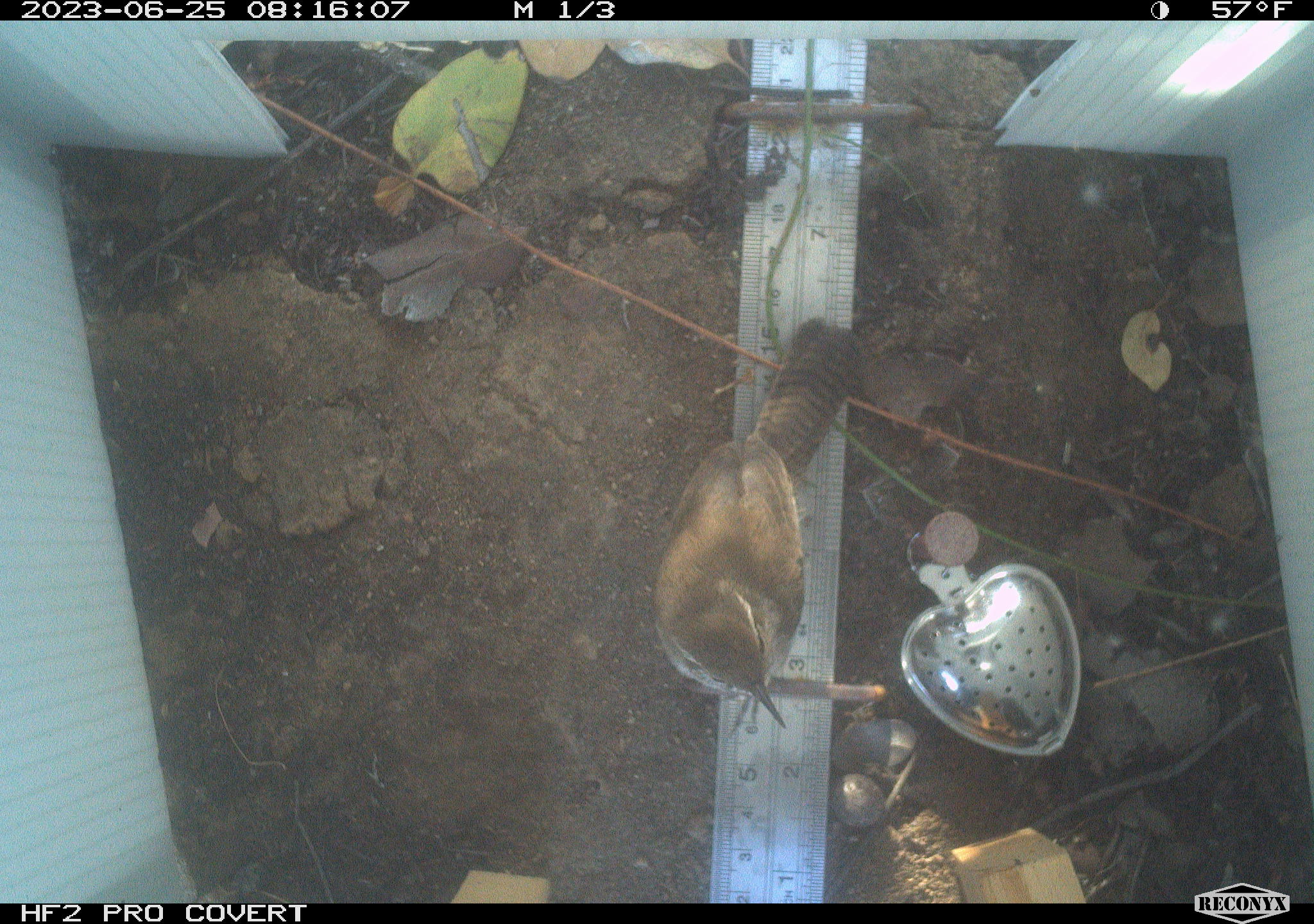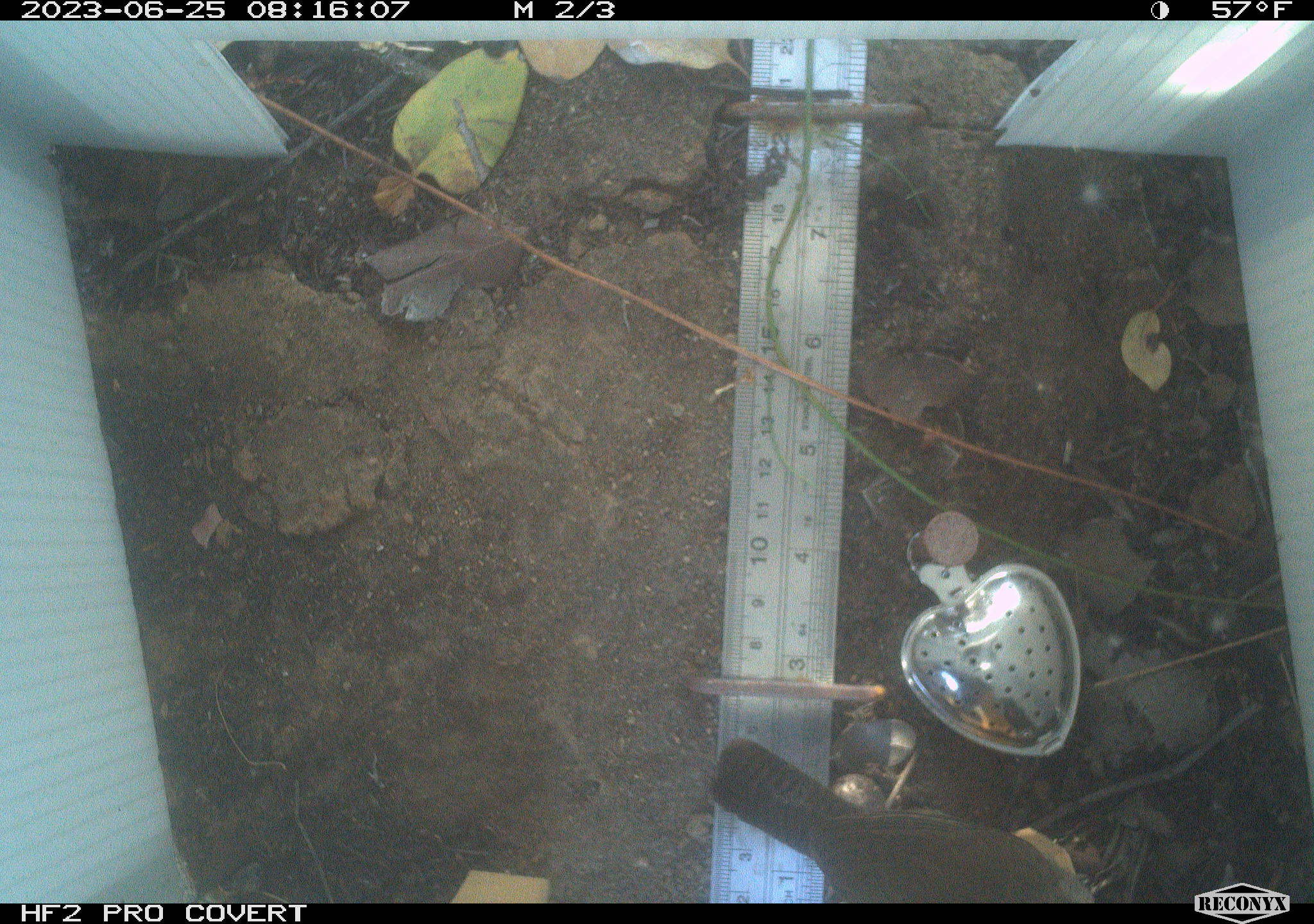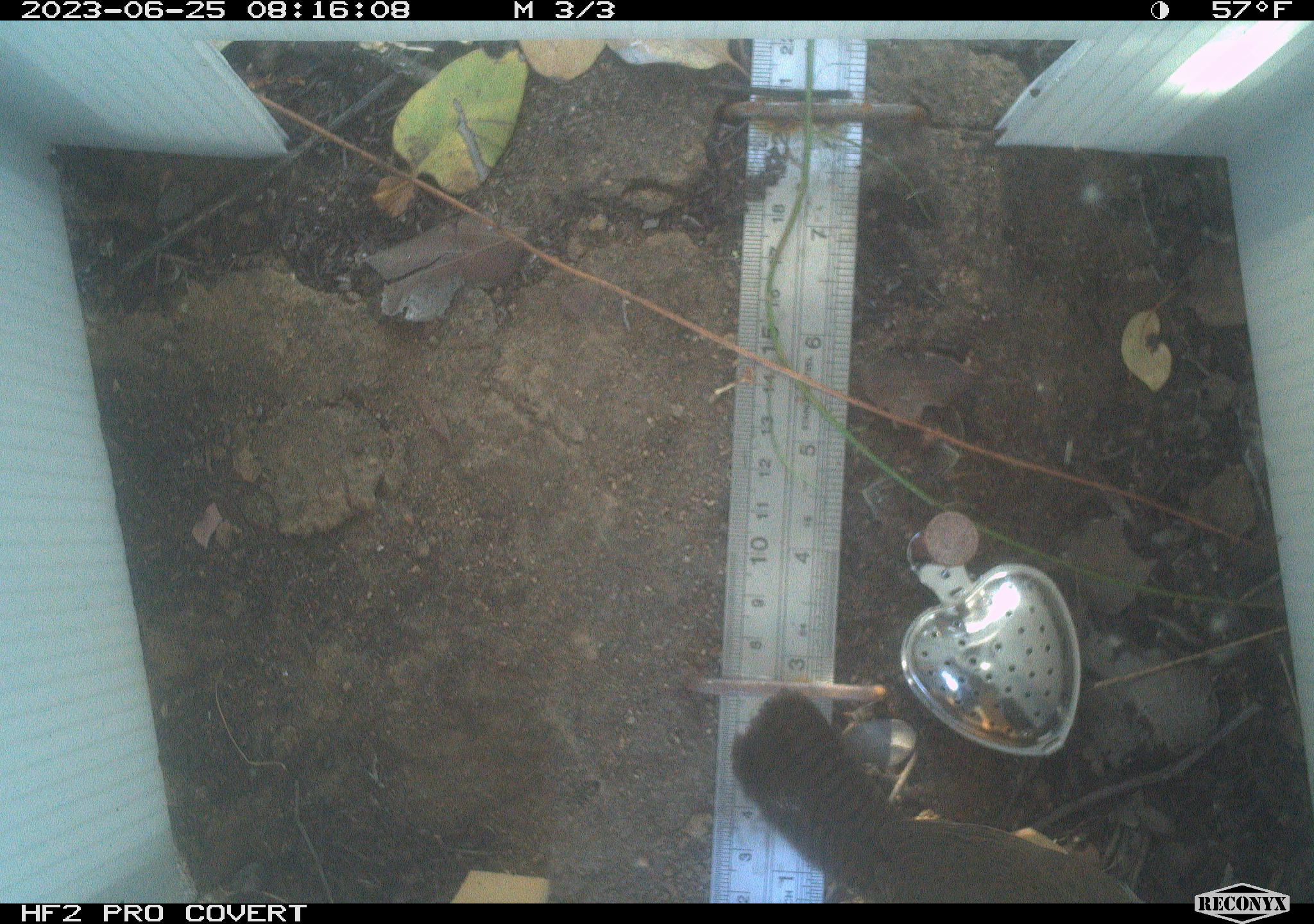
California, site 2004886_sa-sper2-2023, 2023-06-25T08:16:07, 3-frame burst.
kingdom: Animalia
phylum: Chordata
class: Aves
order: Passeriformes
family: Troglodytidae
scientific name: Troglodytidae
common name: wren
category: troglodytidae family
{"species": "troglodytidae family (wren) (Troglodytidae)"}